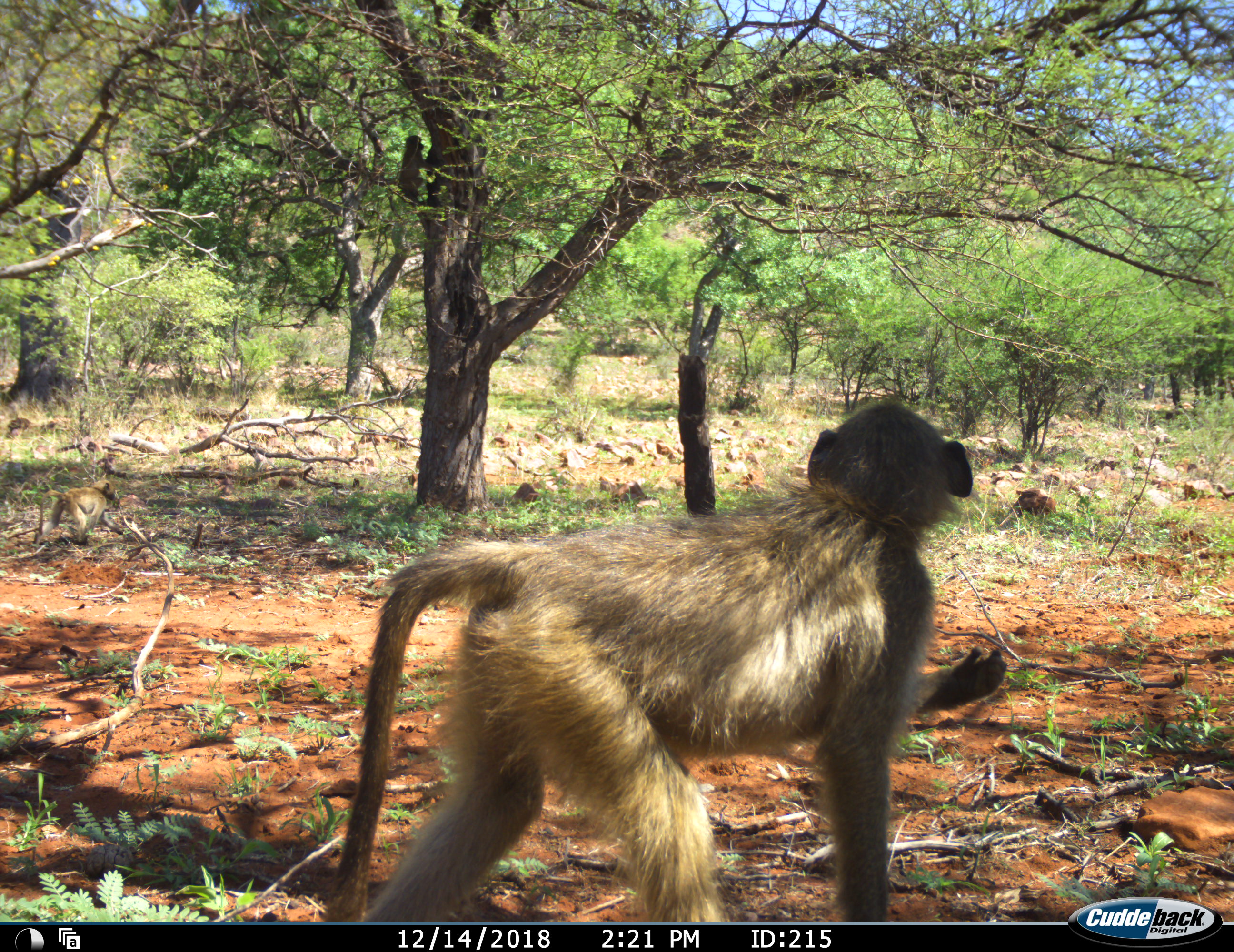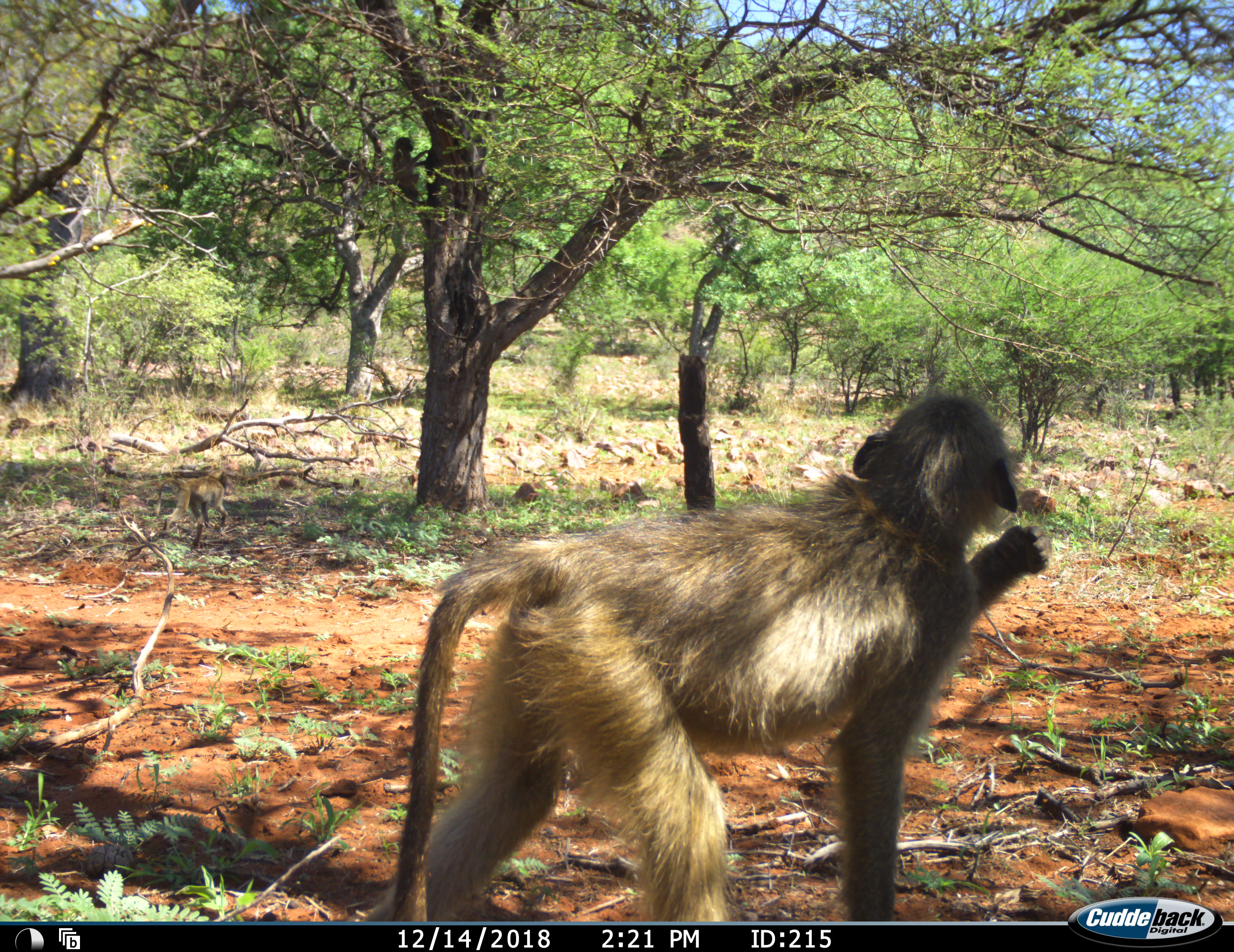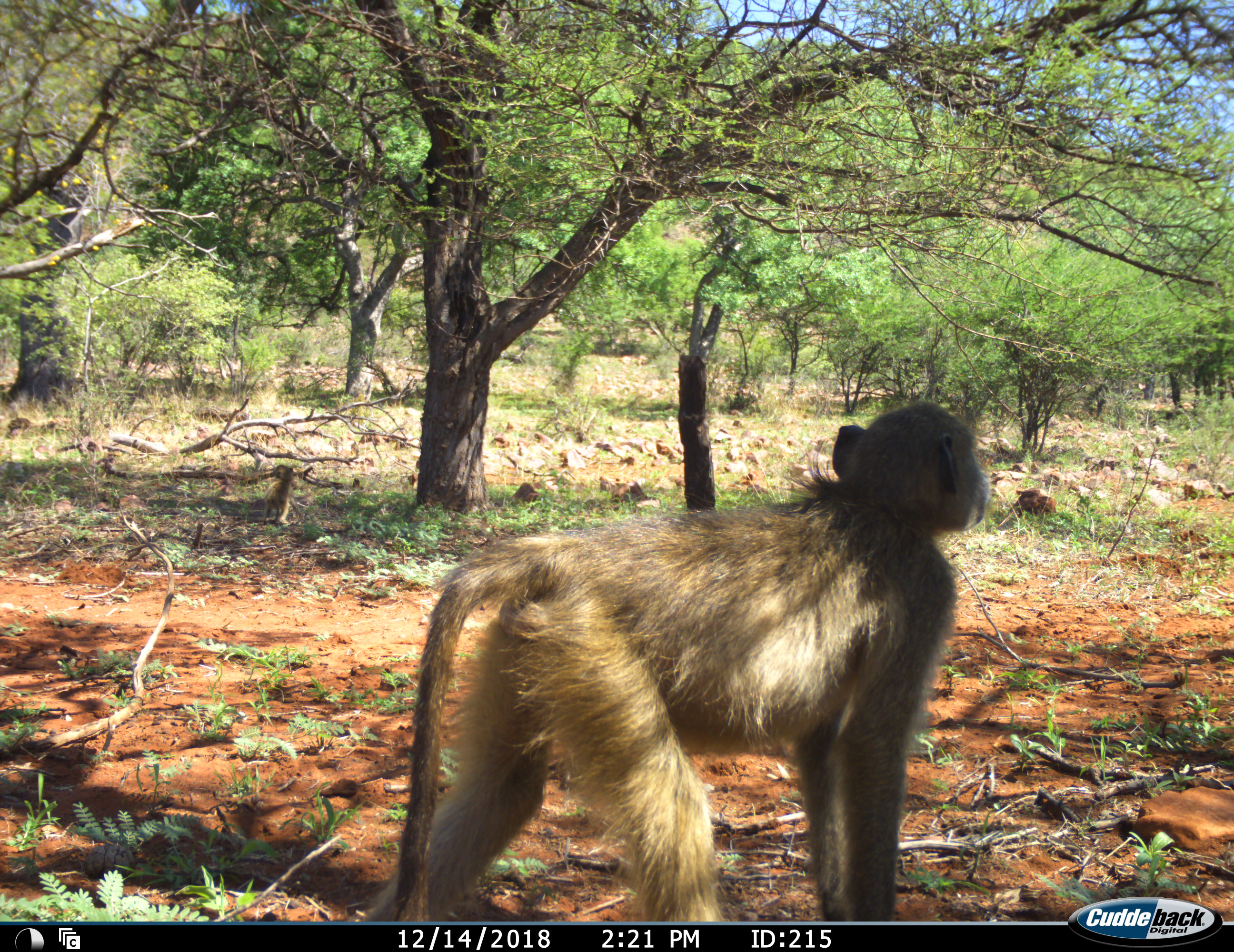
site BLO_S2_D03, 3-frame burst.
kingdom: Animalia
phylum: Chordata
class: Mammalia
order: Primates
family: Cercopithecidae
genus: Papio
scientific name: Papio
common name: baboon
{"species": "baboon (Papio)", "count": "3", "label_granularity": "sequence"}